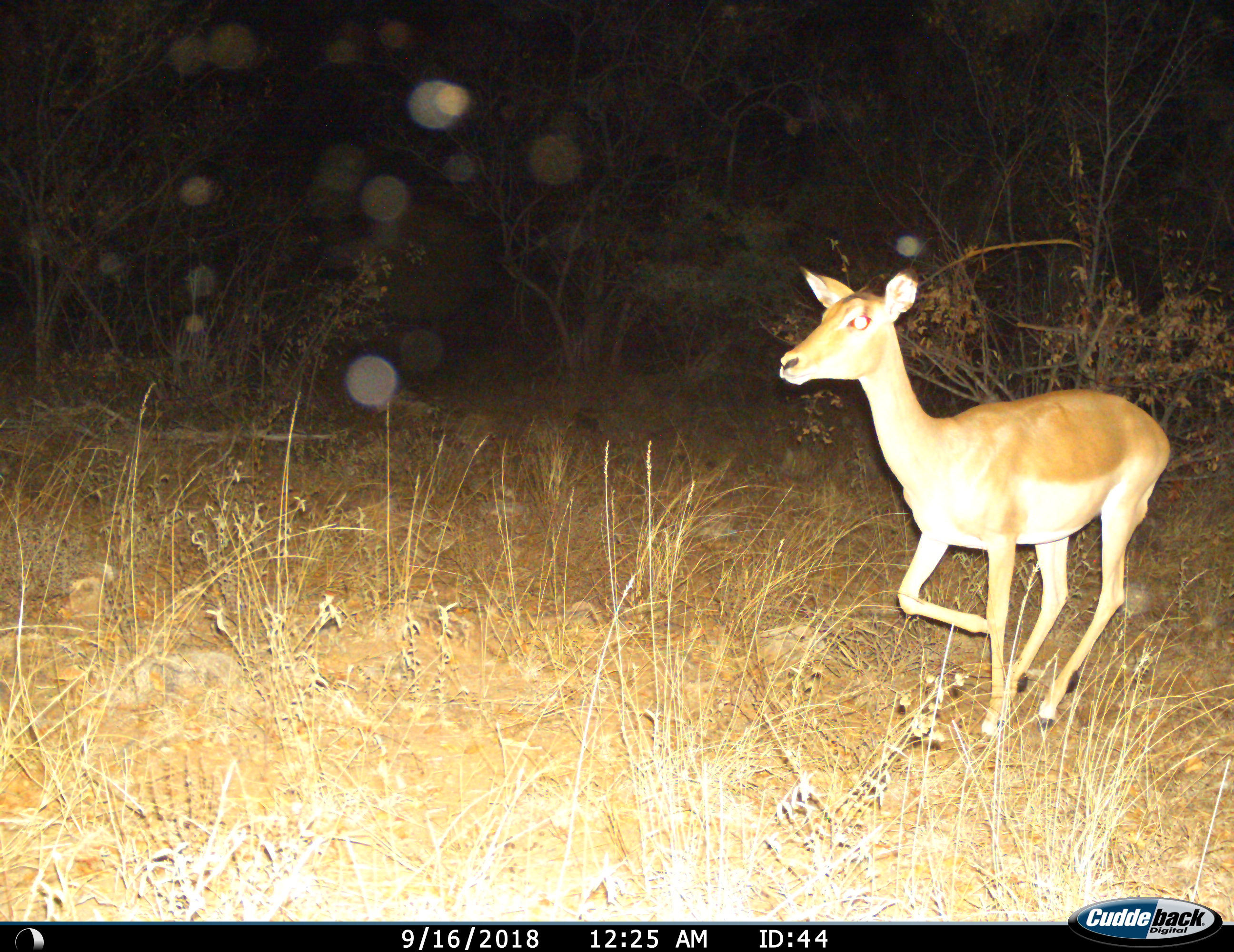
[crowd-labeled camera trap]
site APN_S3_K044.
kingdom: Animalia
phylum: Chordata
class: Mammalia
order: Artiodactyla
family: Bovidae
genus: Aepyceros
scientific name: Aepyceros melampus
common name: impala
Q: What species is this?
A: Impala (Aepyceros melampus).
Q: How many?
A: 1.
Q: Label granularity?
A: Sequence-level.